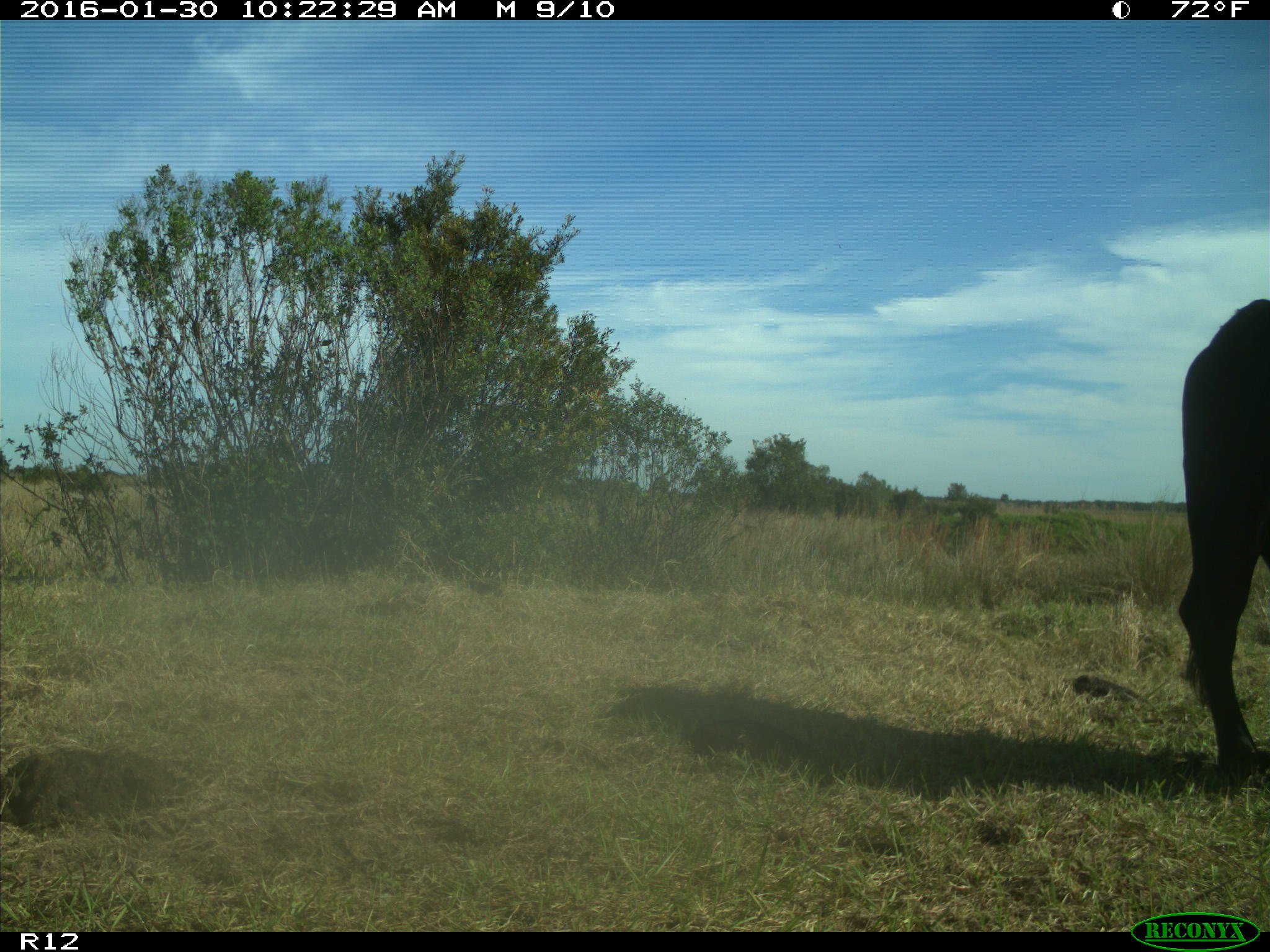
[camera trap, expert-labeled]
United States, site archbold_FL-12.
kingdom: Animalia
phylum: Chordata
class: Mammalia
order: Artiodactyla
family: Bovidae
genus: Bos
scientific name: Bos taurus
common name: domestic cow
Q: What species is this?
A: Bos taurus (domestic cow).